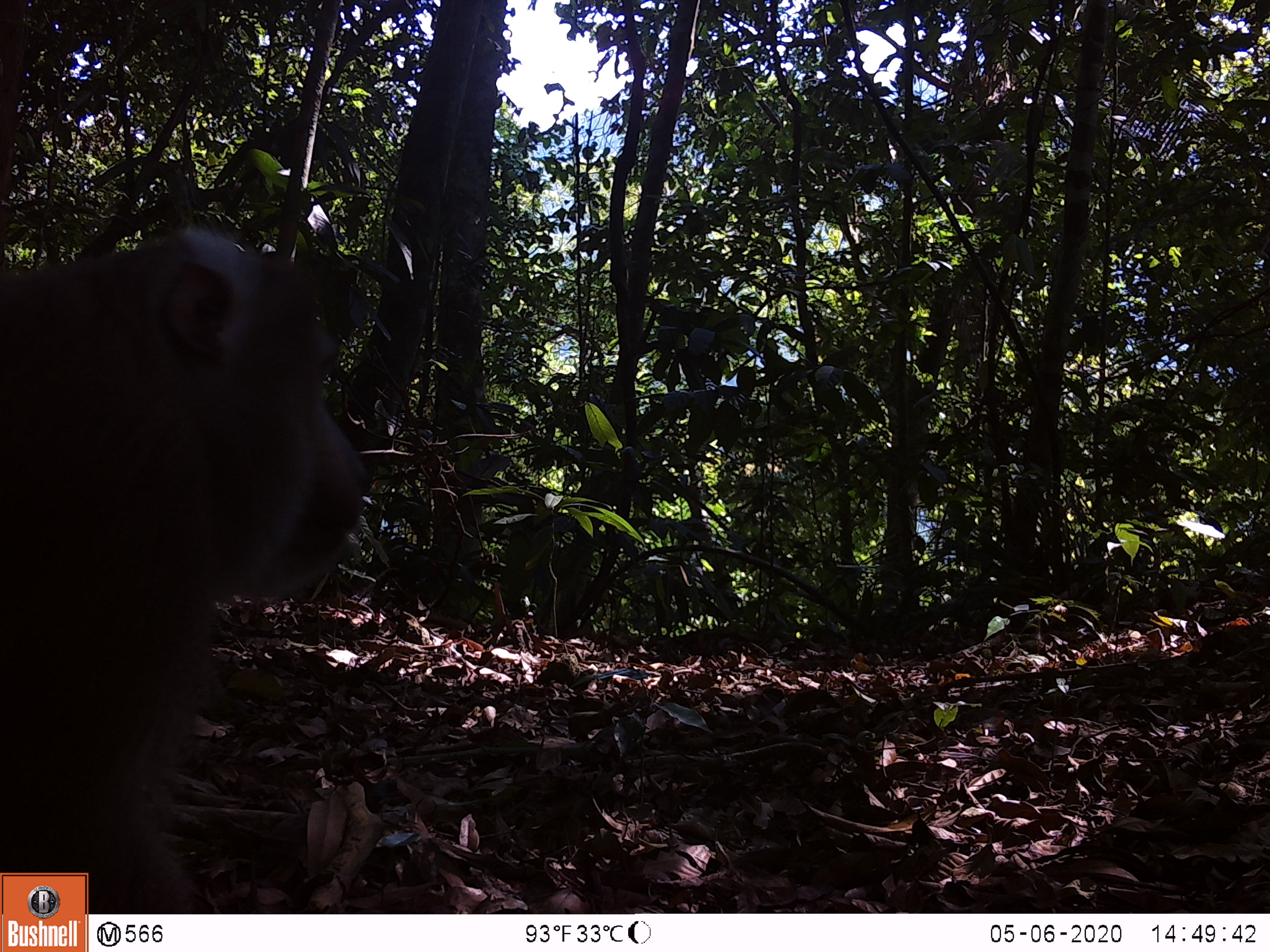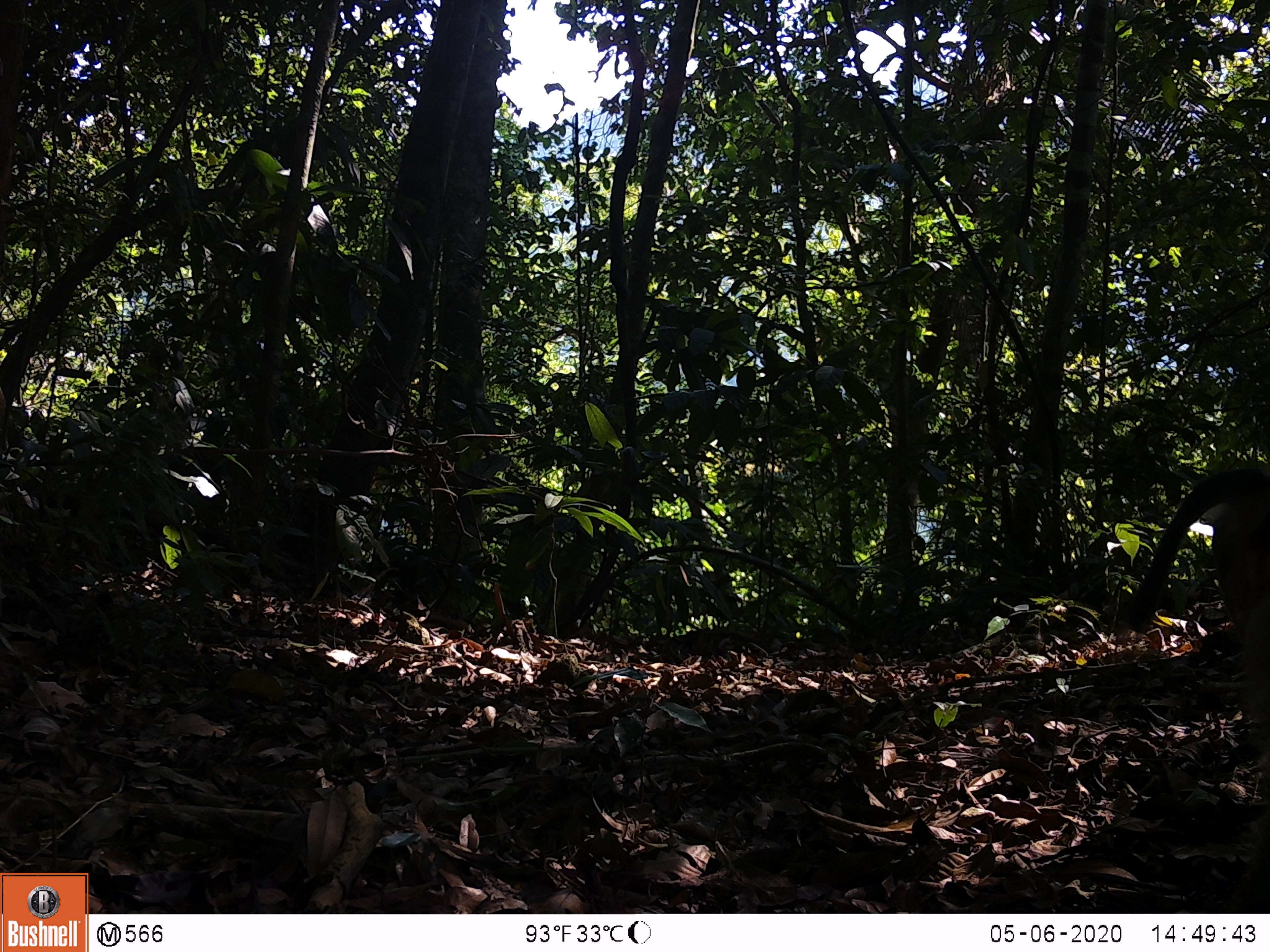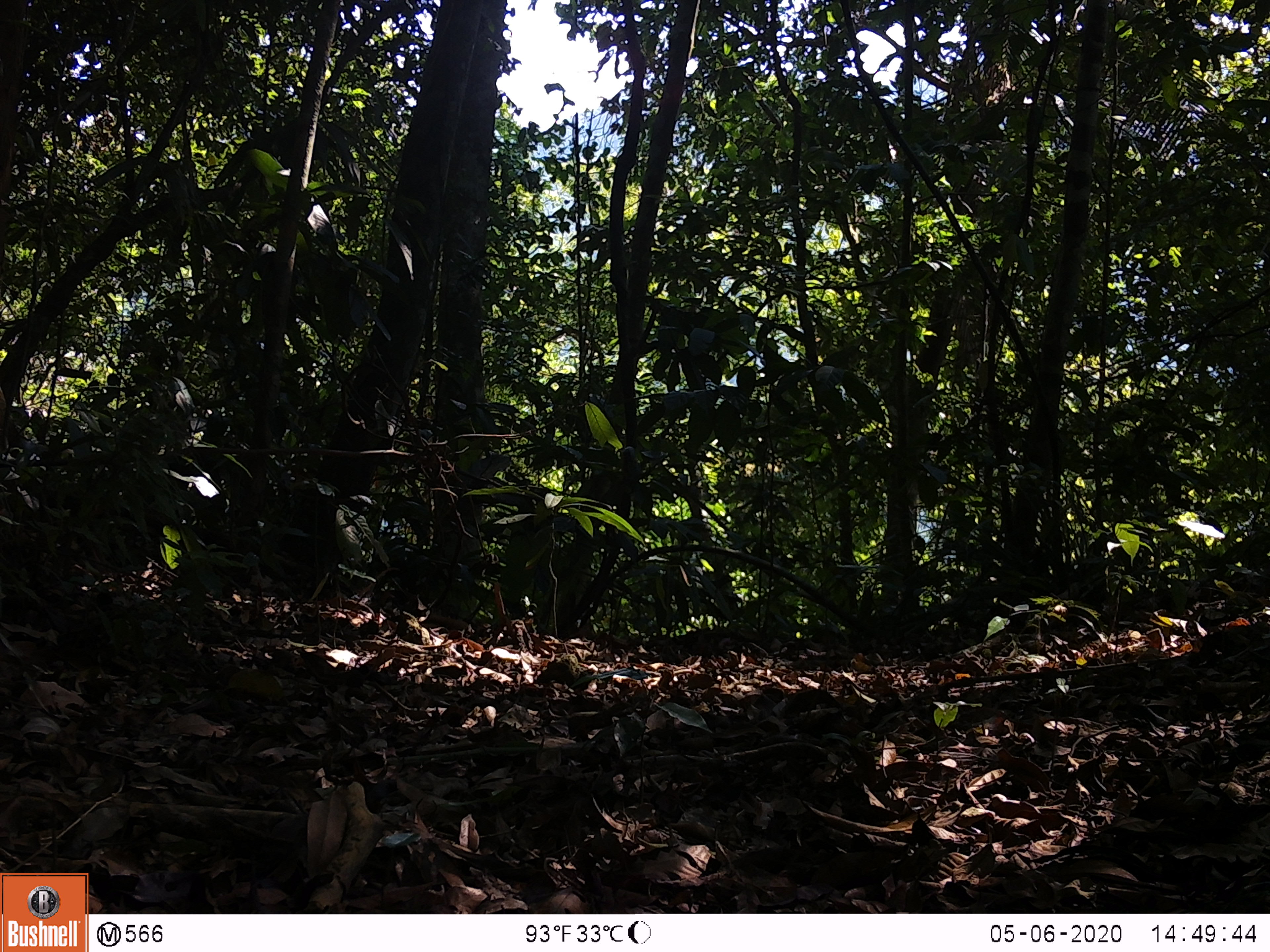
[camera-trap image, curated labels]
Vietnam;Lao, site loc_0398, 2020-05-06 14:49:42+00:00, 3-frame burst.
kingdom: Animalia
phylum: Chordata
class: Mammalia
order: Primates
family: Cercopithecidae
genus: Macaca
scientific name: Macaca nemestrina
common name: pig-tailed macaque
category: pig tailed macaque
Pig tailed macaque (pig-tailed macaque) (Macaca nemestrina). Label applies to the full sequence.